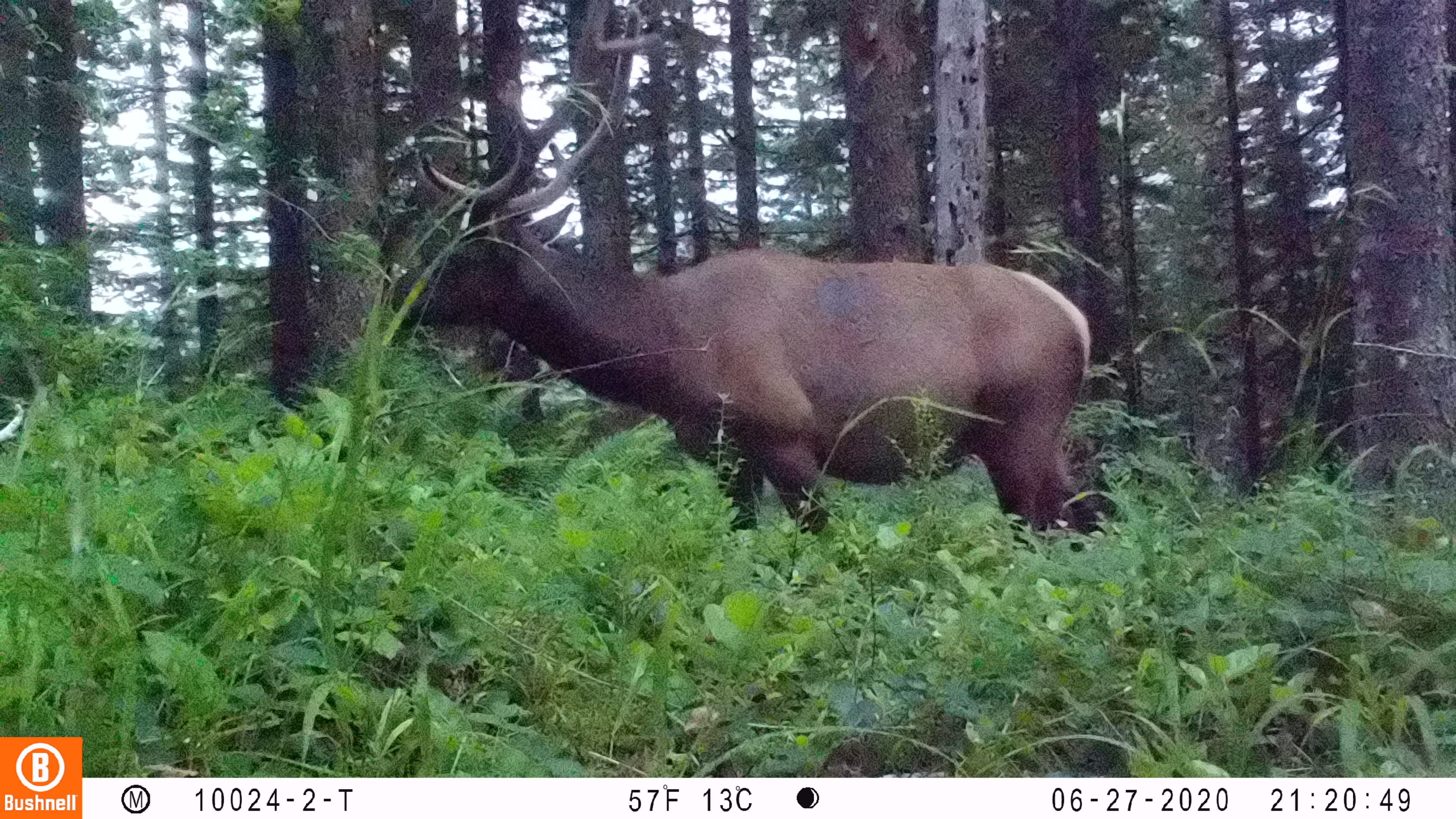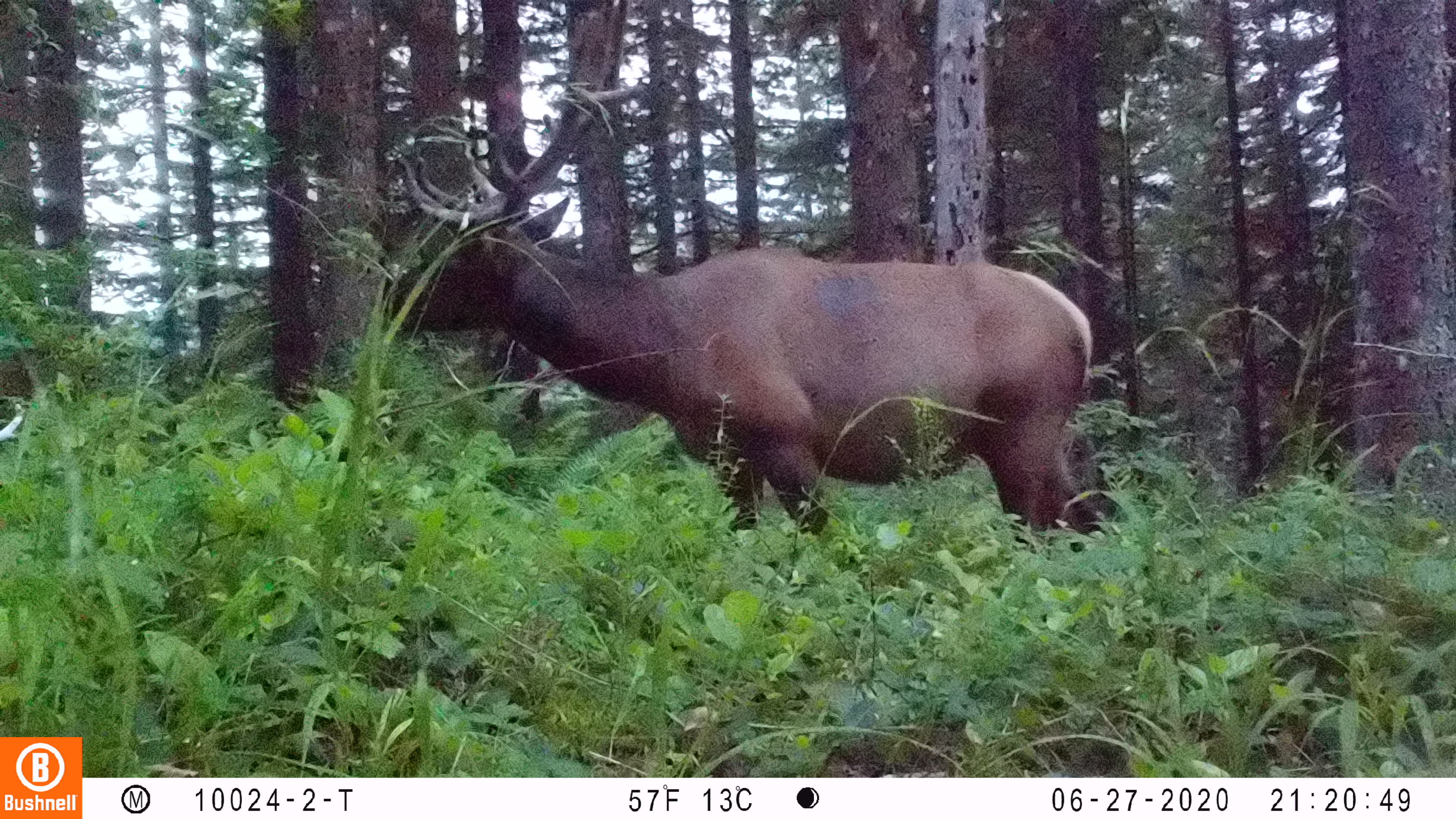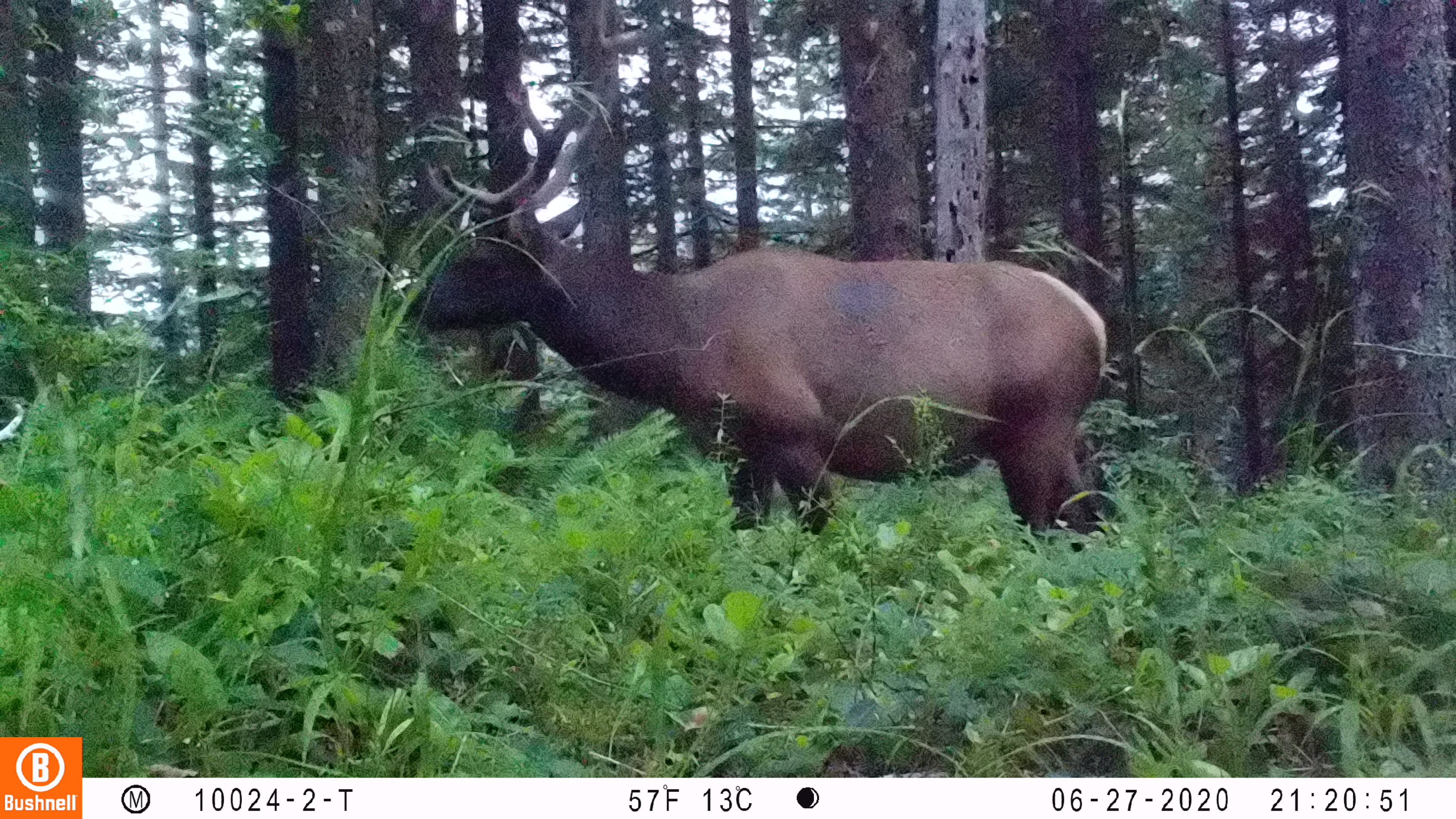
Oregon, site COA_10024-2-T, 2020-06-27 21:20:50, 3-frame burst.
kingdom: Animalia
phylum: Chordata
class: Mammalia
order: Artiodactyla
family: Cervidae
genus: Cervus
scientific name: Cervus canadensis roosevelti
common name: roosevelt elk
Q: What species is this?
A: Roosevelt elk (Cervus canadensis roosevelti).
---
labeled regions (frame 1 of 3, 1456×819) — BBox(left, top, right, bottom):
roosevelt elk: BBox(380, 0, 1108, 537)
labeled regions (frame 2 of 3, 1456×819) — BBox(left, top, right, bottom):
roosevelt elk: BBox(359, 0, 1115, 537)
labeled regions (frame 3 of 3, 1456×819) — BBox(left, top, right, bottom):
roosevelt elk: BBox(378, 0, 1113, 539)